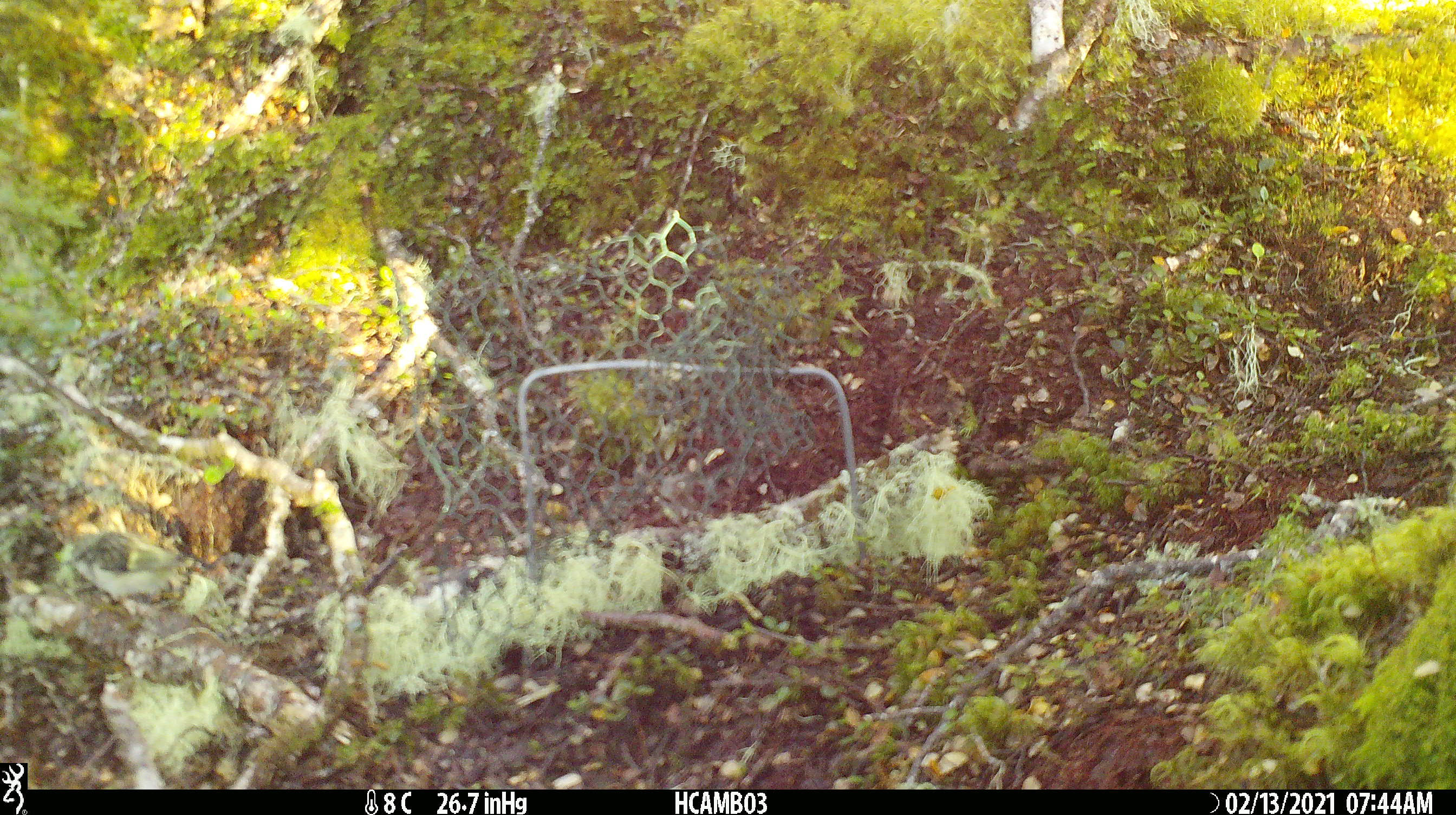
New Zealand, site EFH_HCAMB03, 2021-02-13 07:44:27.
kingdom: Animalia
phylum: Chordata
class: Aves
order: Passeriformes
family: Acanthisittidae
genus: Acanthisitta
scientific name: Acanthisitta chloris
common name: rifleman